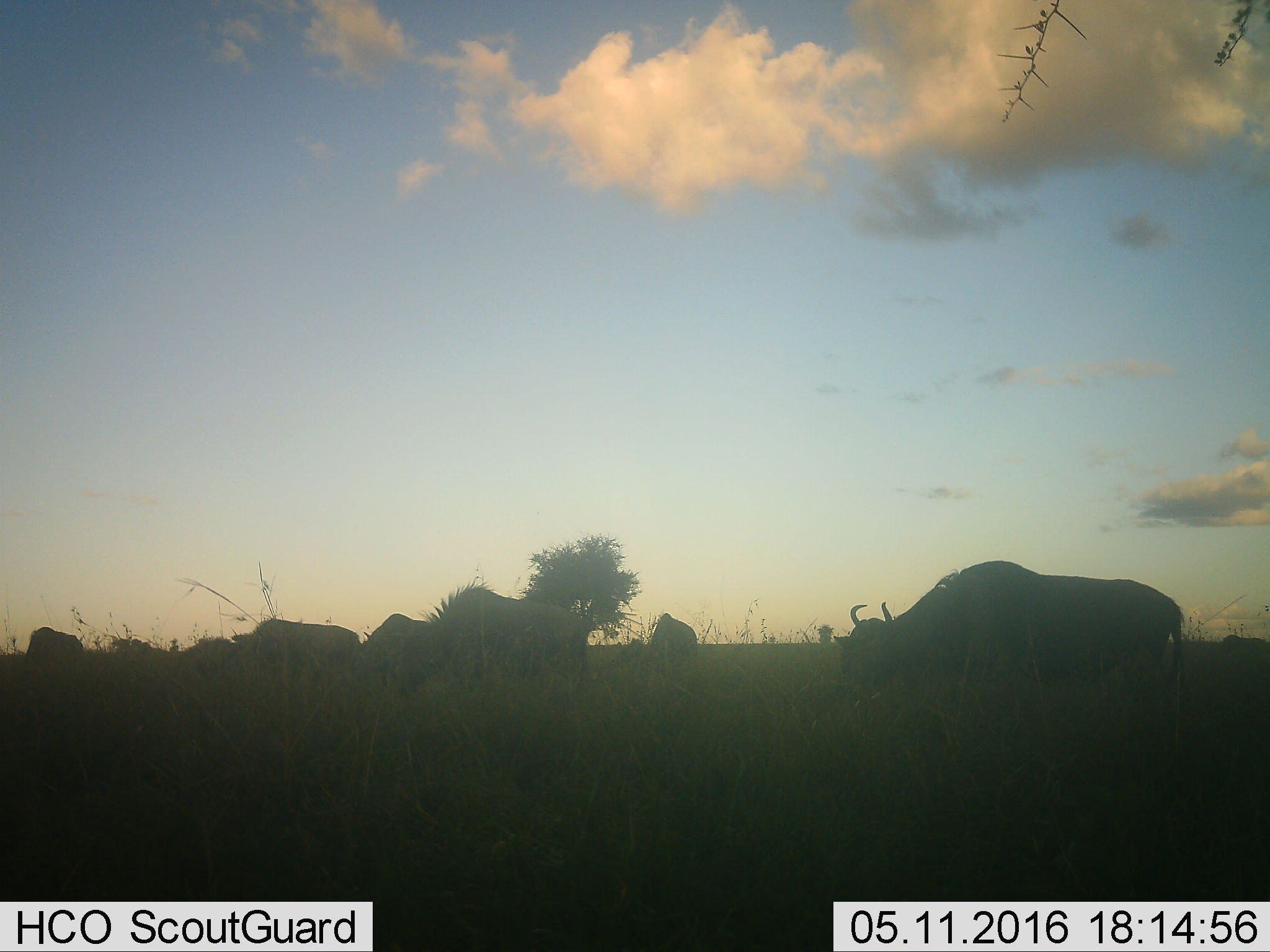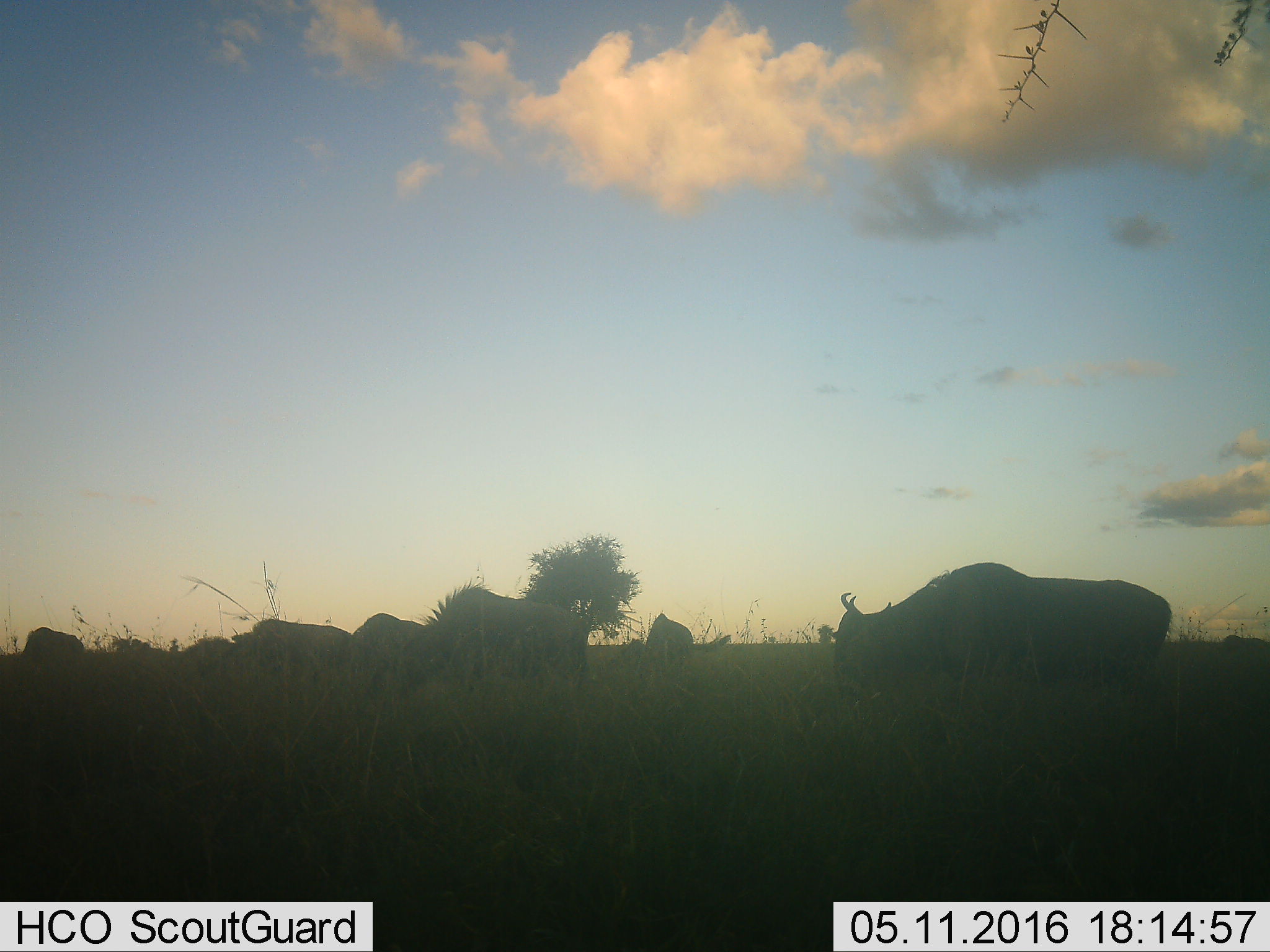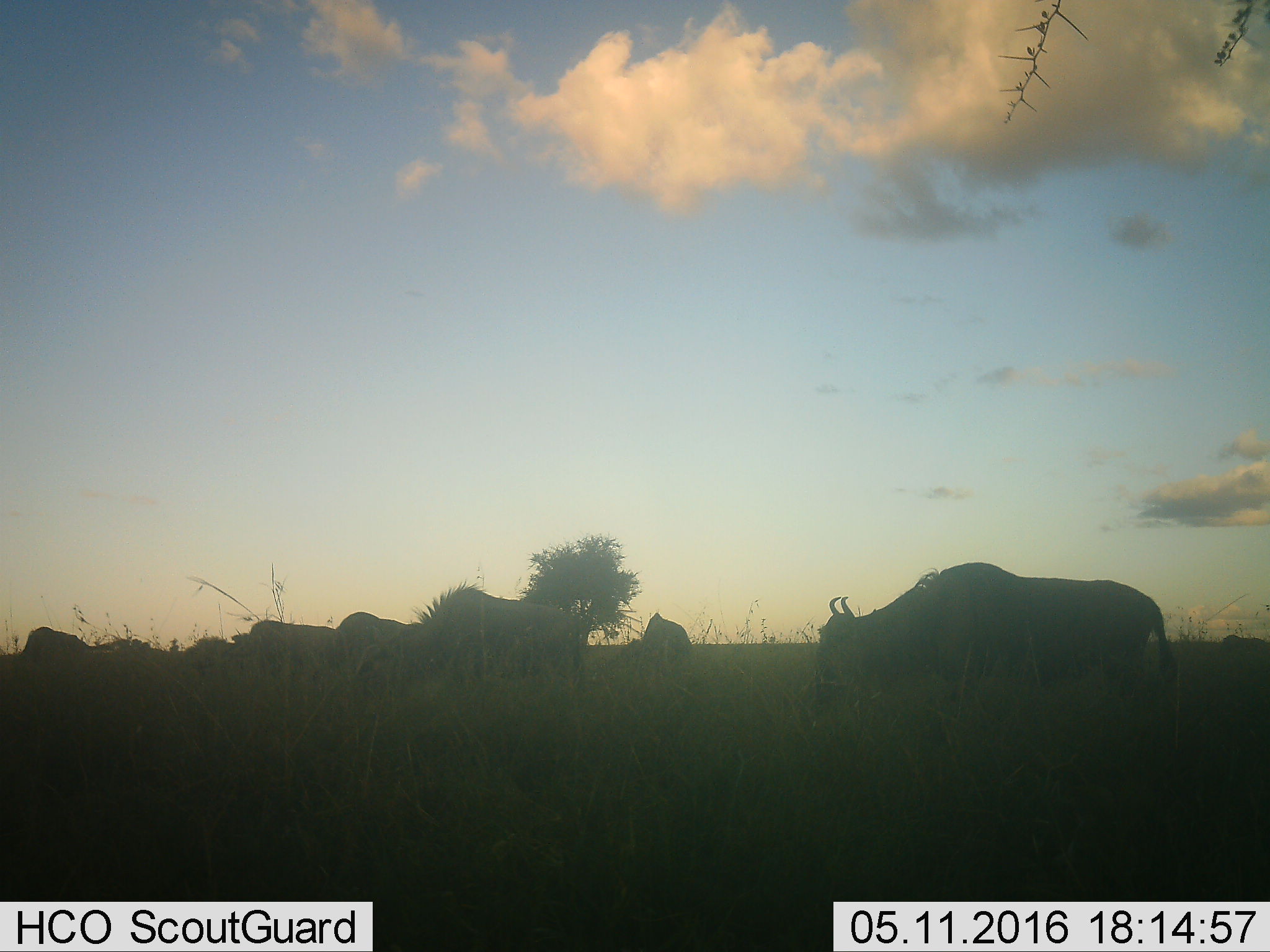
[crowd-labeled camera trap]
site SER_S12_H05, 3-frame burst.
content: unidentified animal